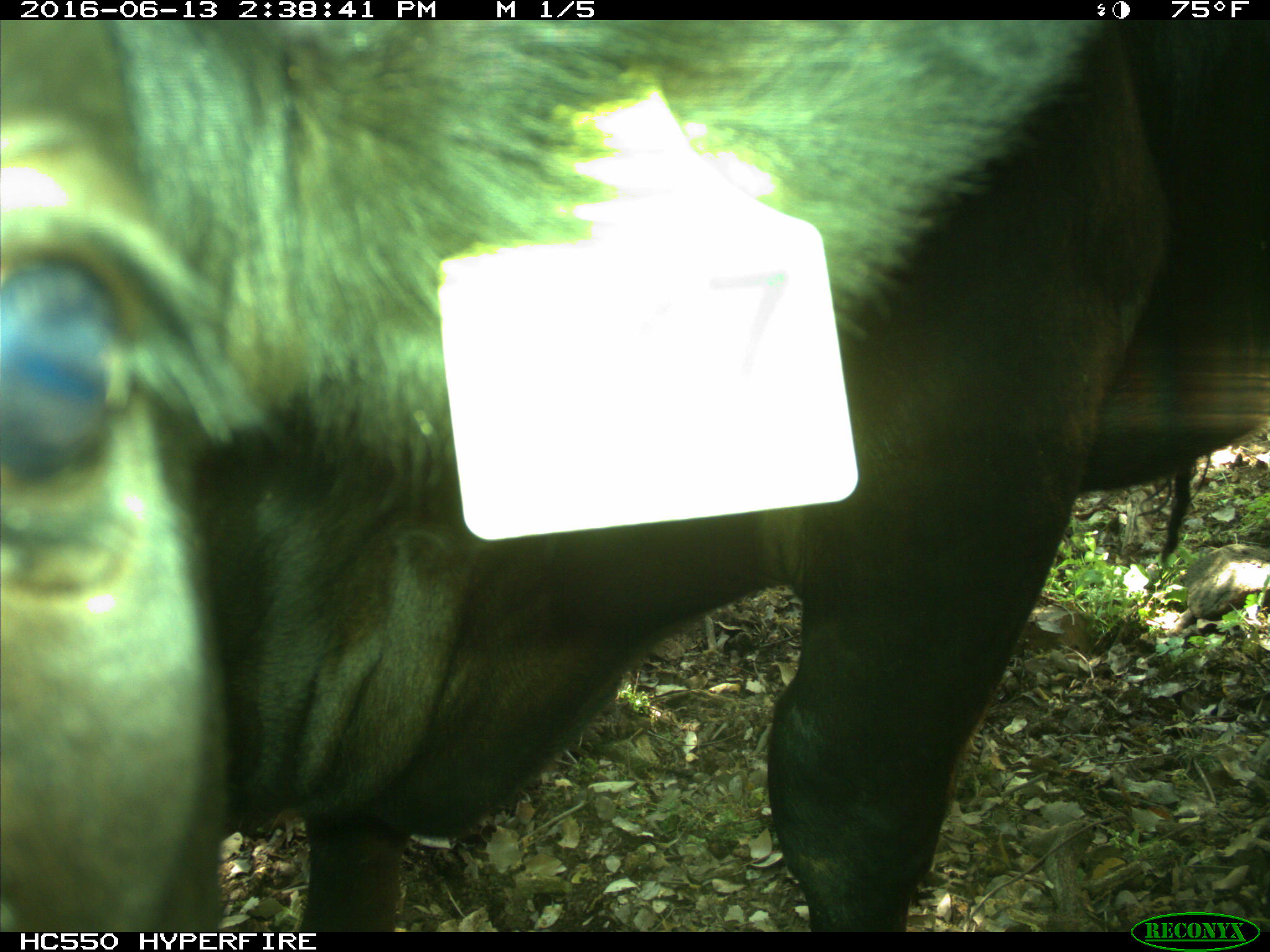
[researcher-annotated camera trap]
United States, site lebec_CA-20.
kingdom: Animalia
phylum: Chordata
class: Mammalia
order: Artiodactyla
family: Bovidae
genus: Bos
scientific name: Bos taurus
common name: domestic cow